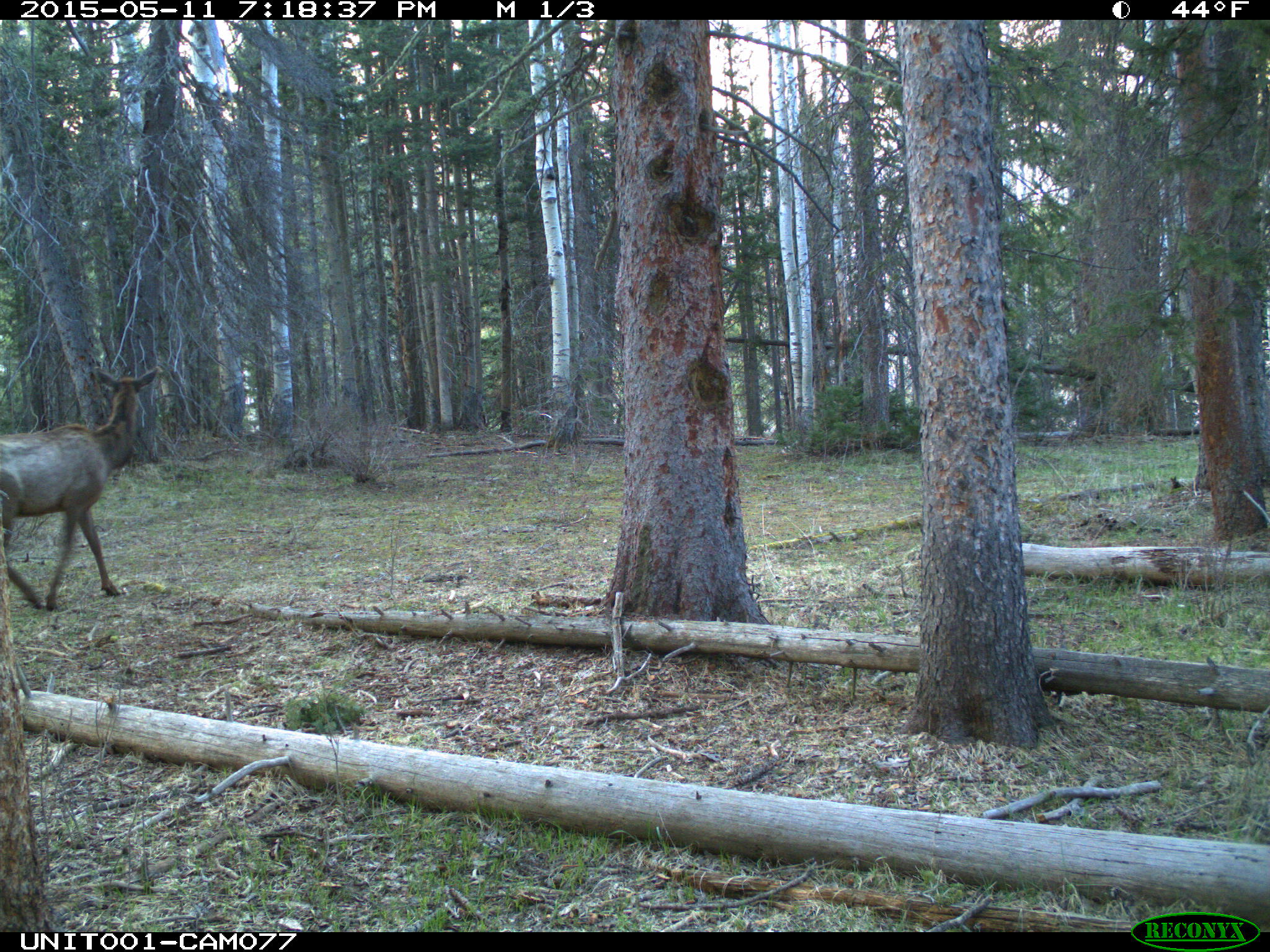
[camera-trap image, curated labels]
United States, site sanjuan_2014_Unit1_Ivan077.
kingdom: Animalia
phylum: Chordata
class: Mammalia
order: Artiodactyla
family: Cervidae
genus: Cervus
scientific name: Cervus elaphus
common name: red deer